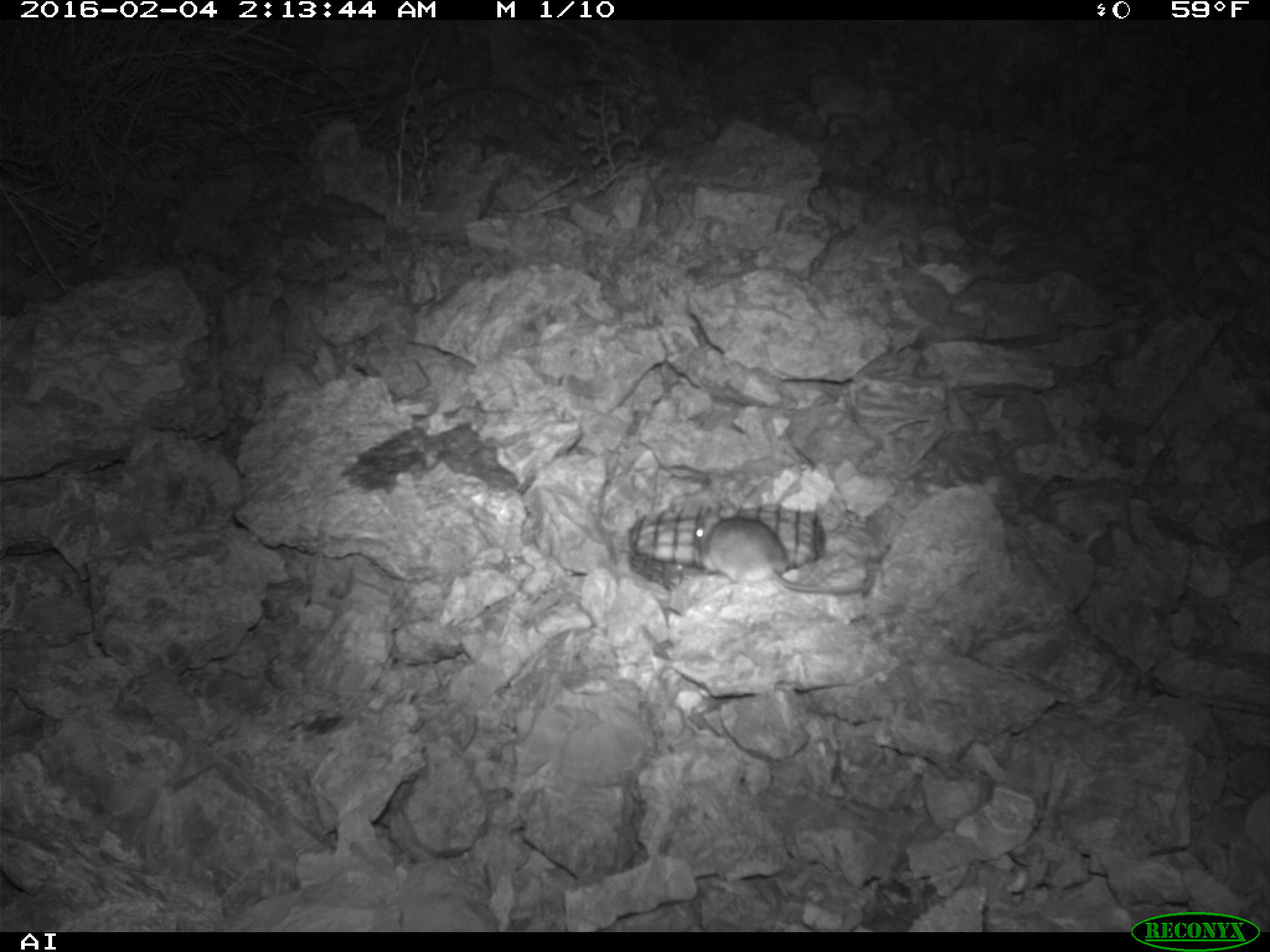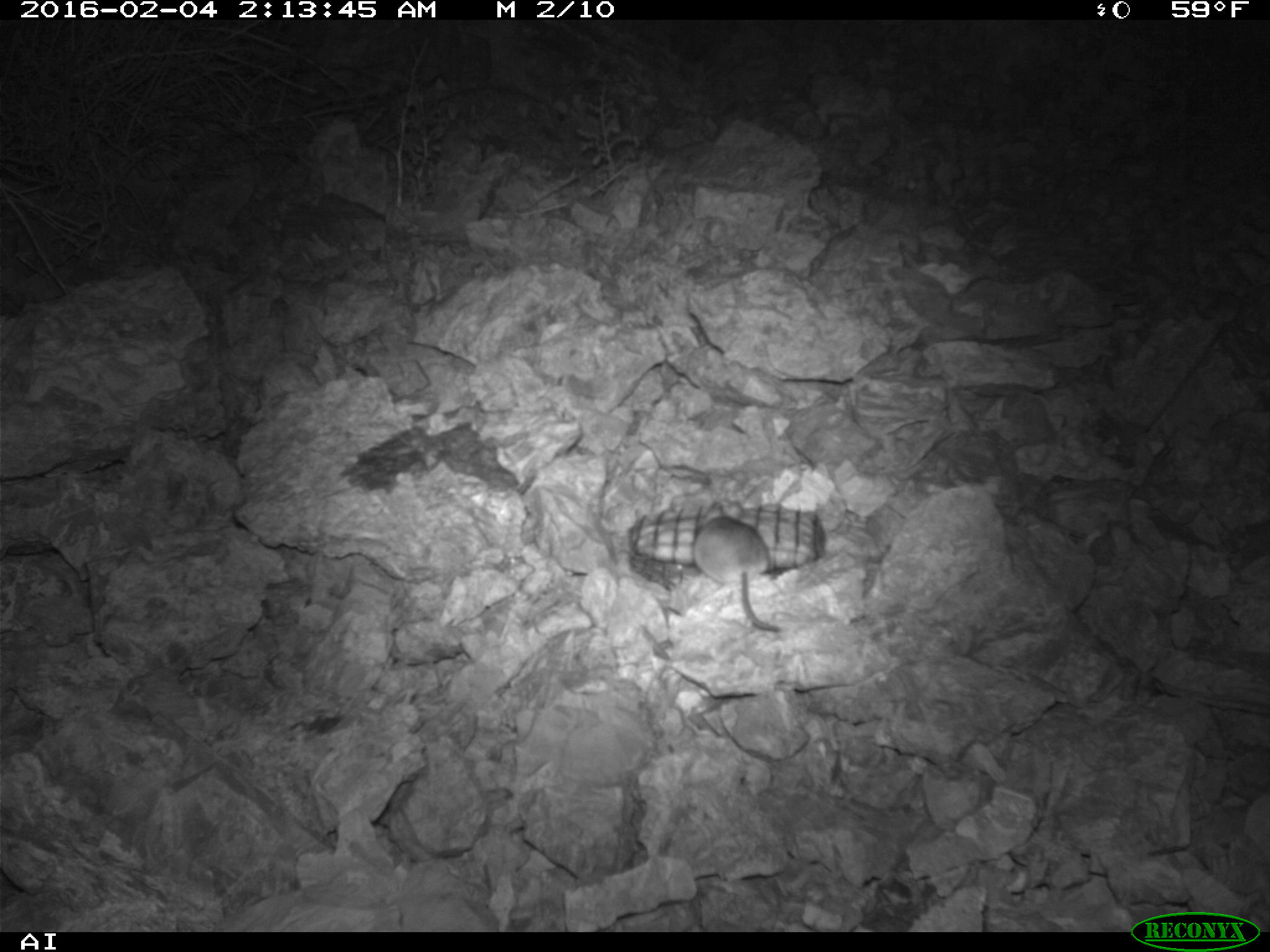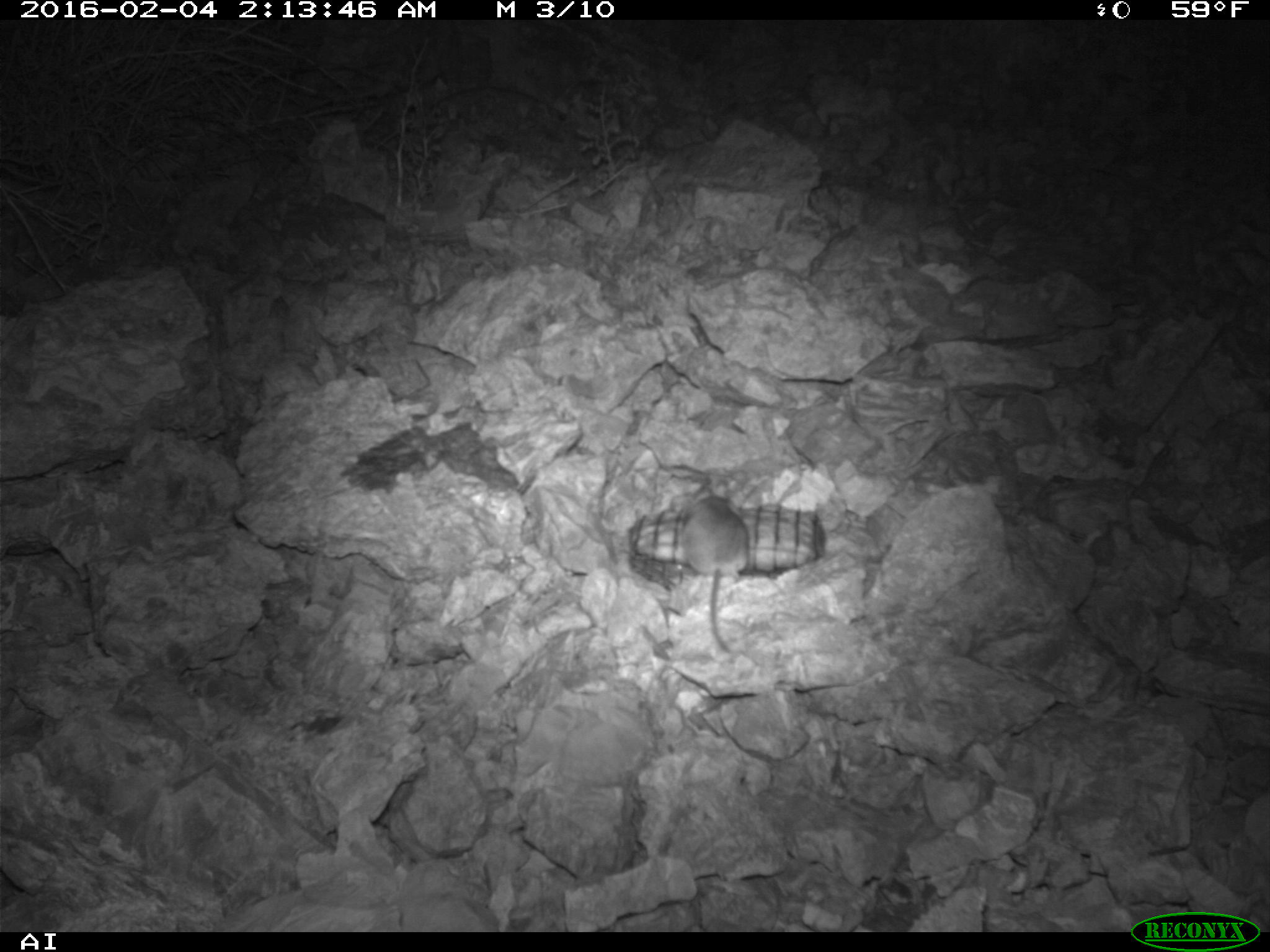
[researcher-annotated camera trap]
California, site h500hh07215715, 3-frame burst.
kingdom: Animalia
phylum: Chordata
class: Mammalia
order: Rodentia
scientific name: Rodentia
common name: rodent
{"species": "rodent (Rodentia)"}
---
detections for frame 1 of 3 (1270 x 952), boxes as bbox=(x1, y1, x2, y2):
rodent: bbox=(693, 505, 871, 594)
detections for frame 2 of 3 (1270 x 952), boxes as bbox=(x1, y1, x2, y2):
rodent: bbox=(693, 501, 779, 631)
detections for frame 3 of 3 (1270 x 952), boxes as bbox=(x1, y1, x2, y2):
rodent: bbox=(685, 480, 747, 654)